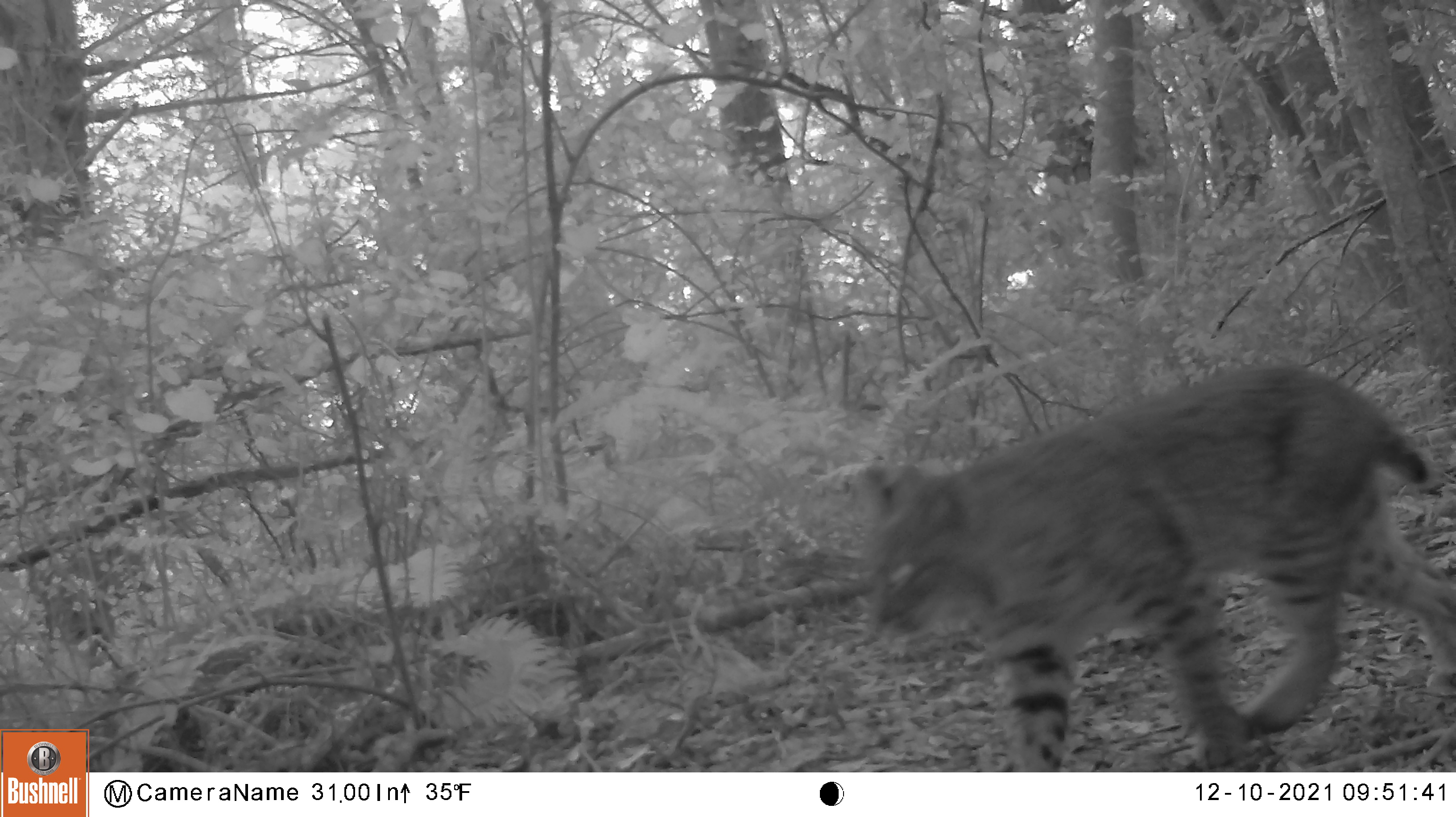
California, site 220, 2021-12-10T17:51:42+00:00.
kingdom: Animalia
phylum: Chordata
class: Mammalia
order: Carnivora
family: Felidae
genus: Lynx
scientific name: Lynx rufus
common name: bobcat